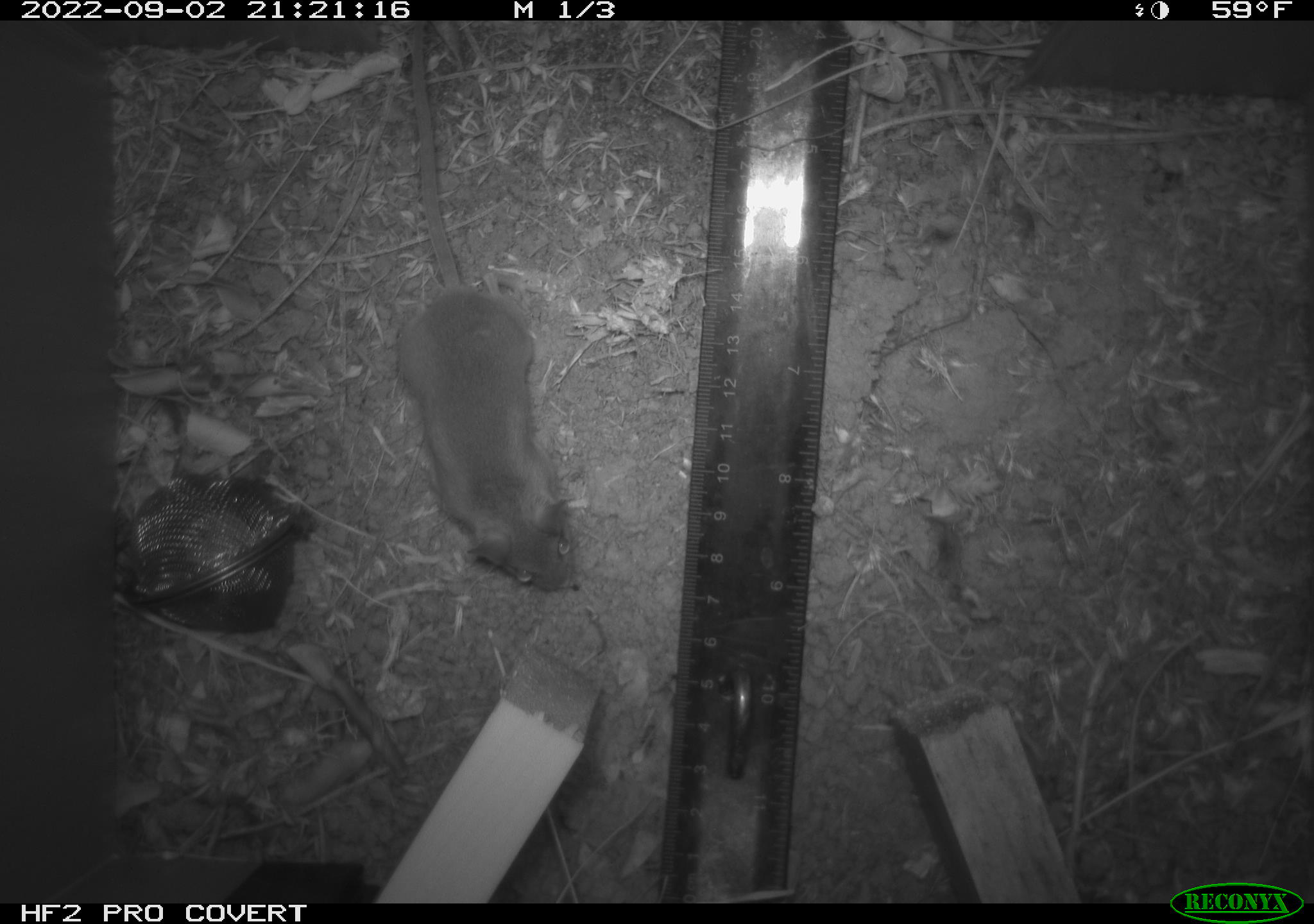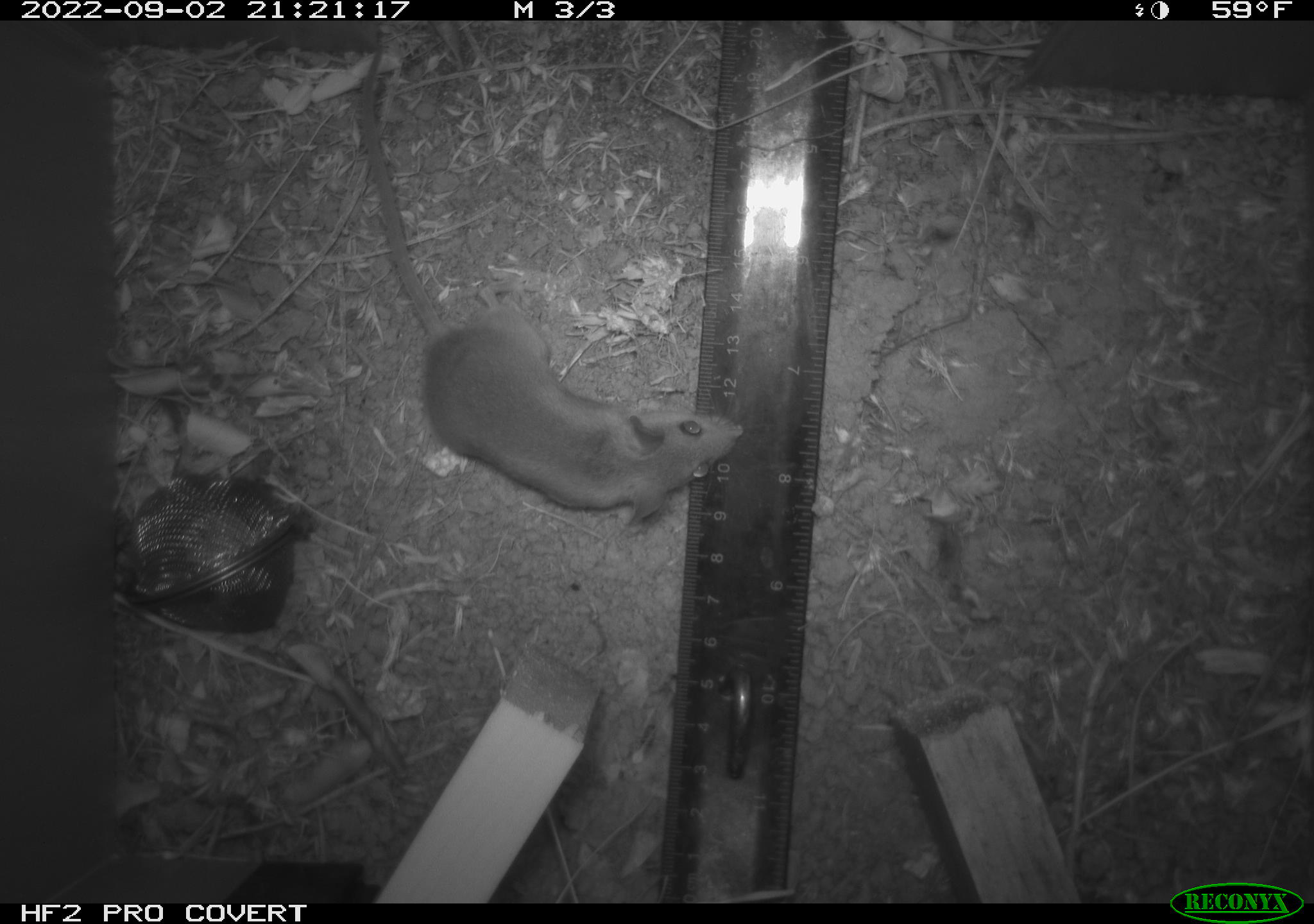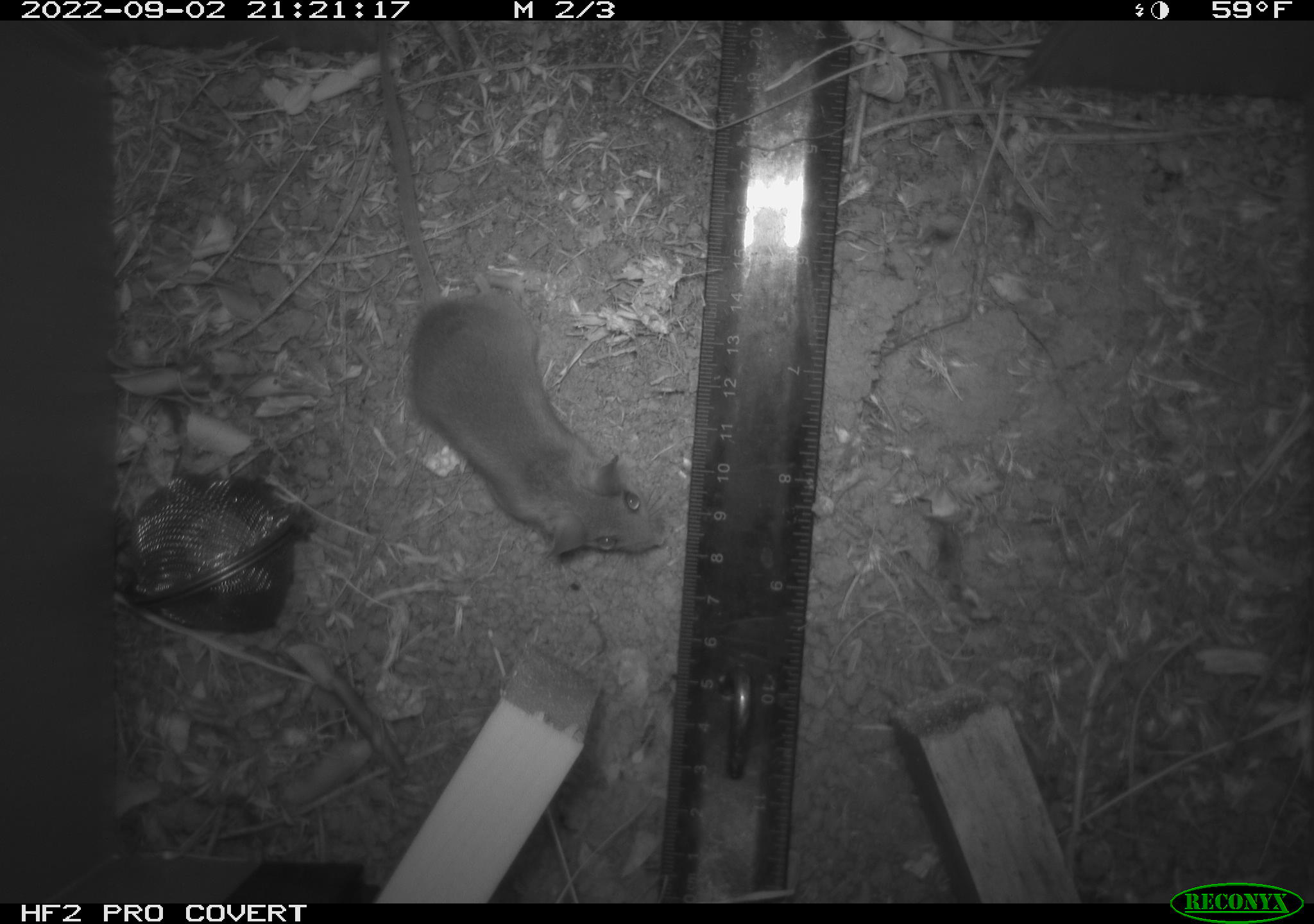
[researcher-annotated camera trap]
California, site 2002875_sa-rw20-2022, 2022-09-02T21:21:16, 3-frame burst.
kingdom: Animalia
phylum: Chordata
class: Mammalia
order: Rodentia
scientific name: Rodentia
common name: mouse species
Mouse species (Rodentia).